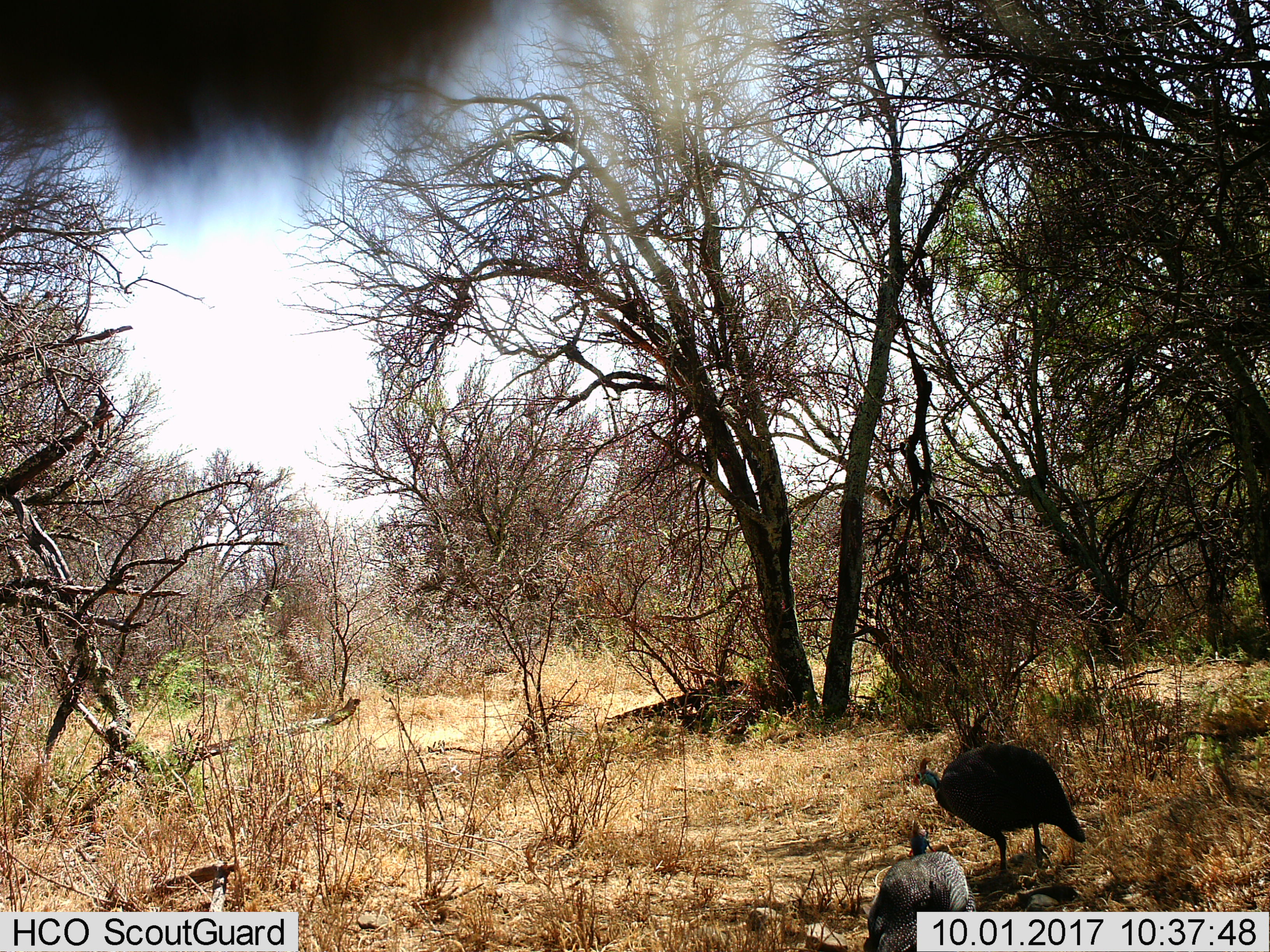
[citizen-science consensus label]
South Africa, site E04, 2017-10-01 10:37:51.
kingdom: Animalia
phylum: Chordata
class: Aves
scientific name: Aves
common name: bird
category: birdother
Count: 2.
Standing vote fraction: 40%.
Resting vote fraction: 0%.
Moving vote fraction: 90%.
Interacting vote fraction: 20%.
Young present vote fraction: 0%.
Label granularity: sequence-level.